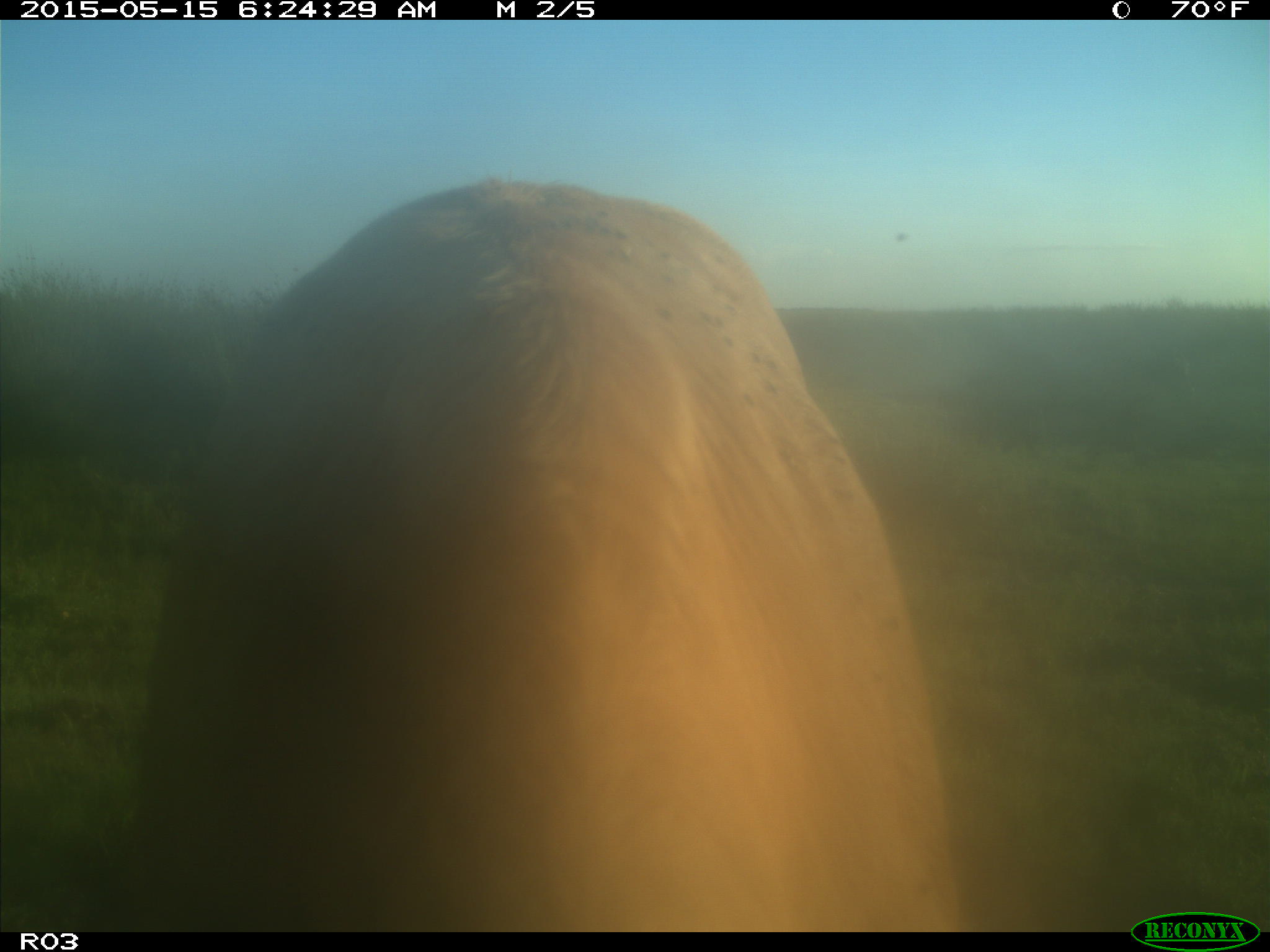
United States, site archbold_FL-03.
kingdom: Animalia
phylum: Chordata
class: Mammalia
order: Artiodactyla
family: Bovidae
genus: Bos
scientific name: Bos taurus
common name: domestic cow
Bos taurus (domestic cow).